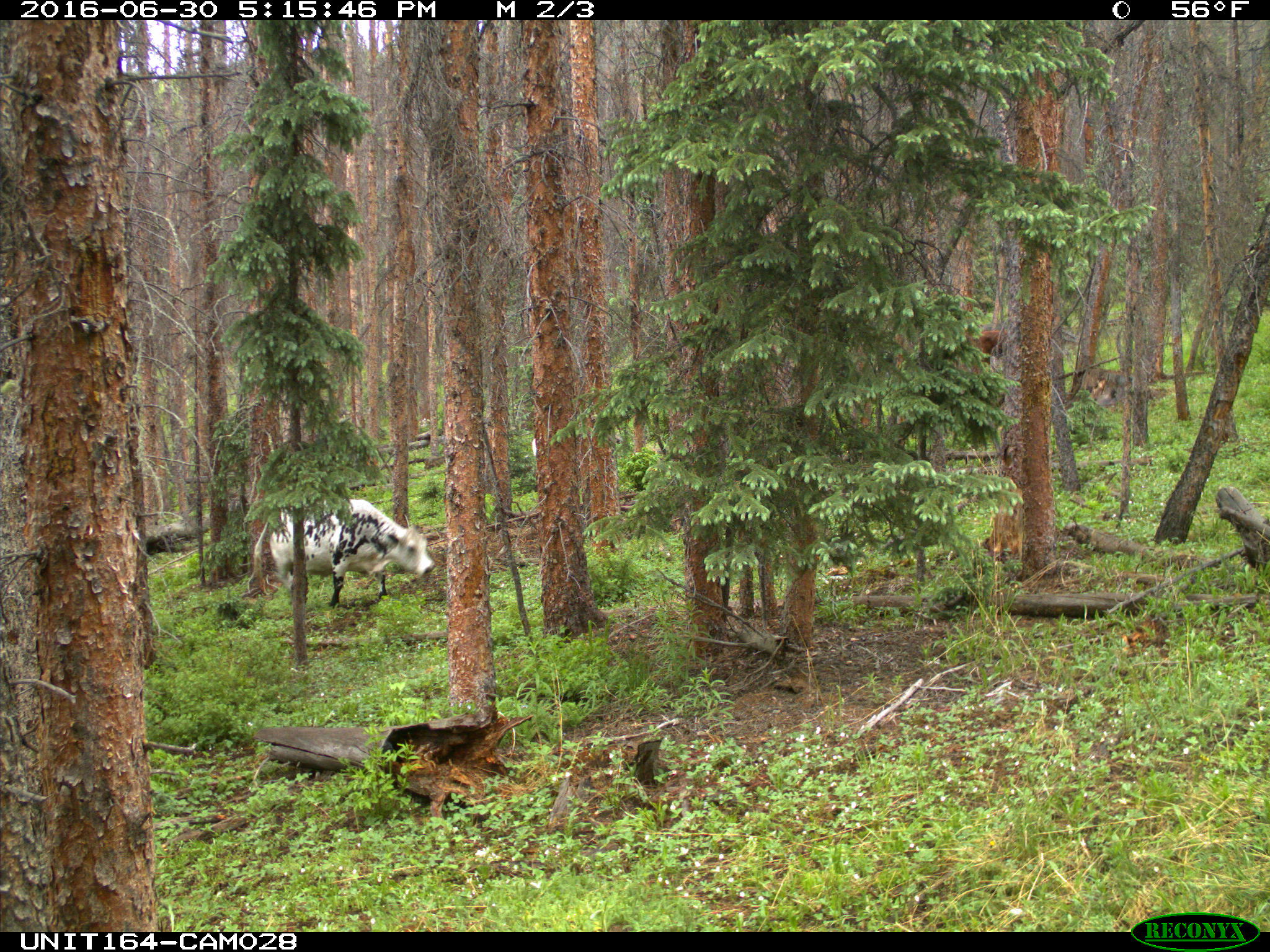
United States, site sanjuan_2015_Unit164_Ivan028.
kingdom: Animalia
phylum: Chordata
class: Mammalia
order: Artiodactyla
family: Bovidae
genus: Bos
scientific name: Bos taurus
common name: domestic cow